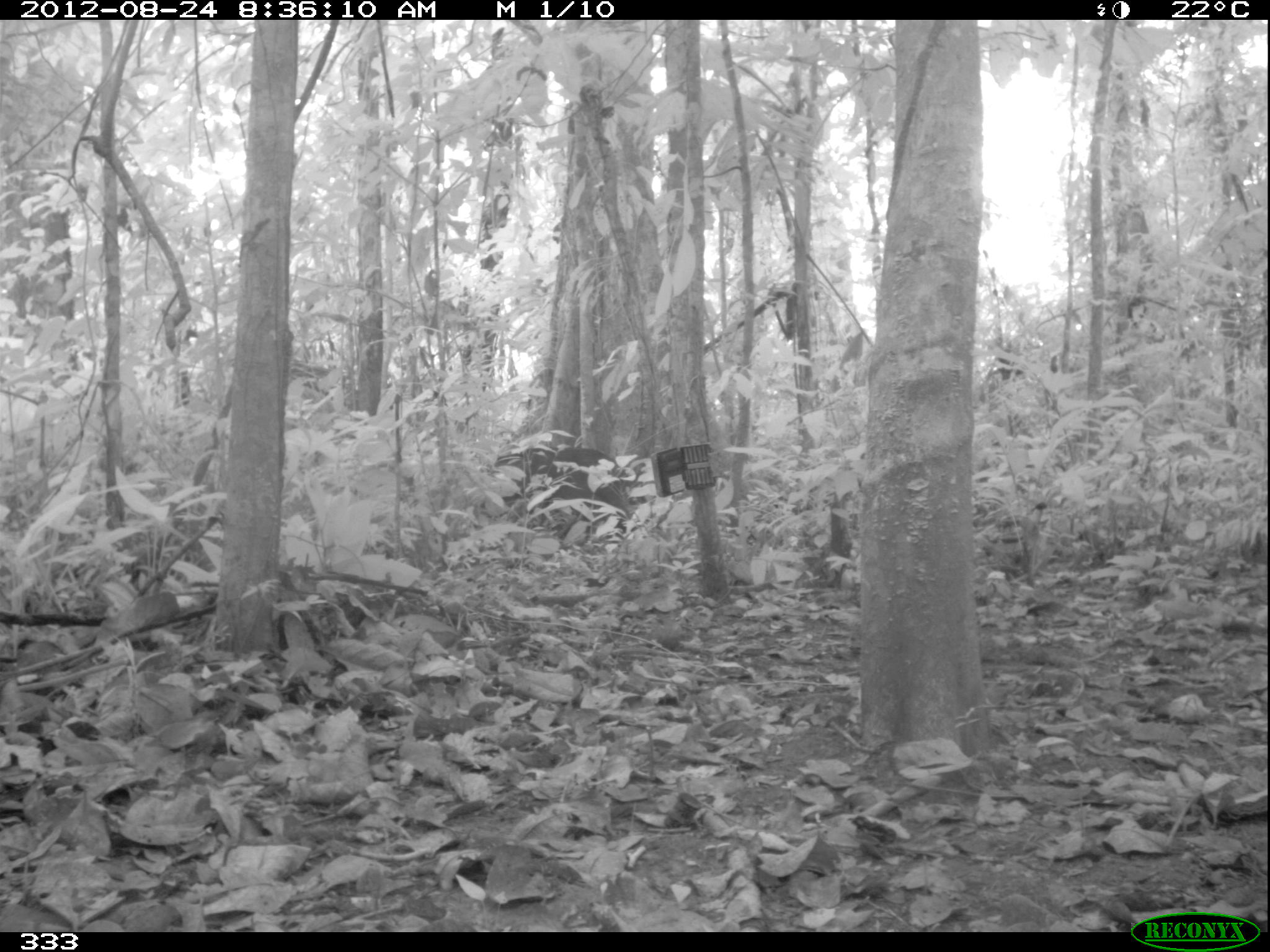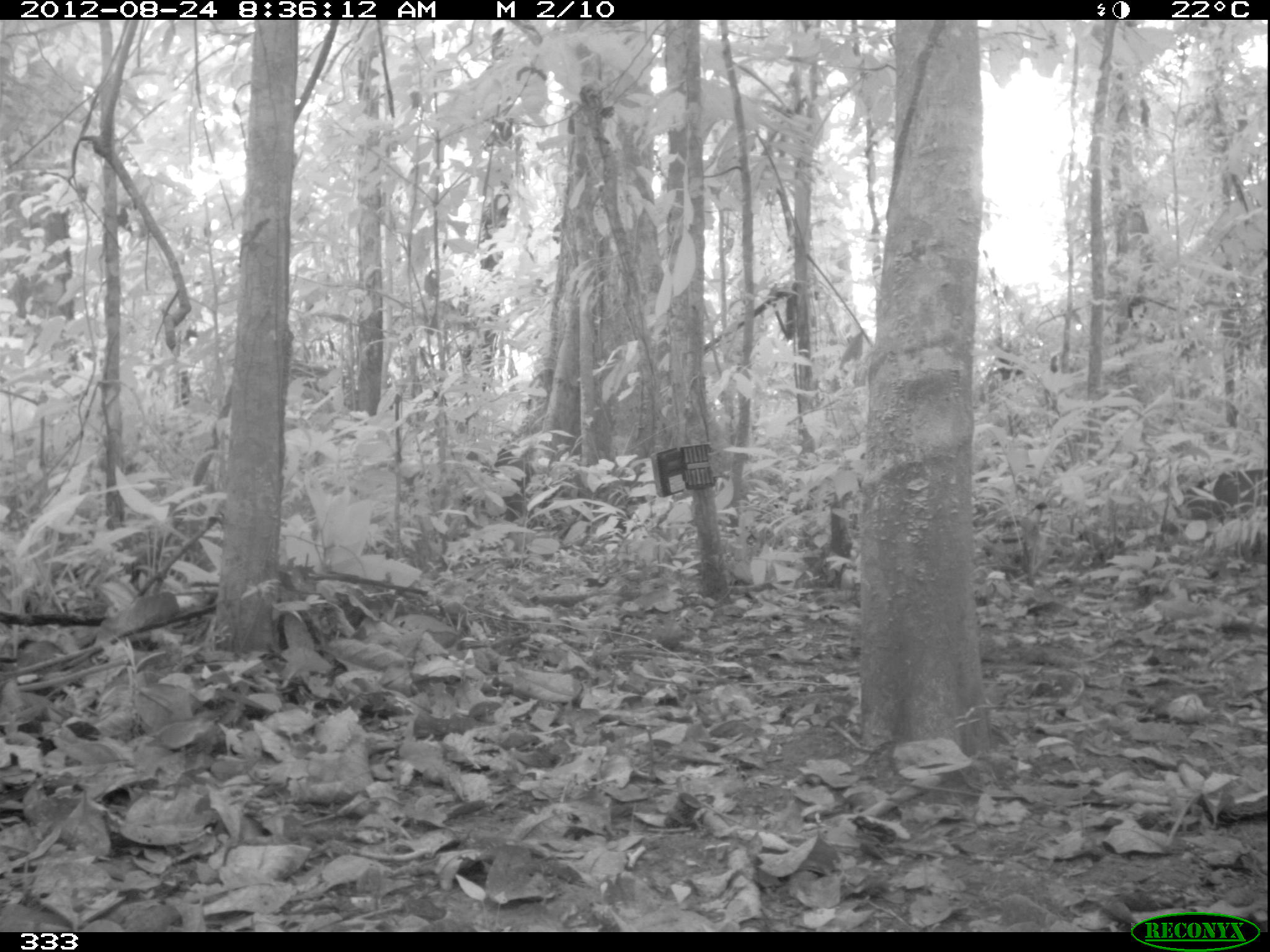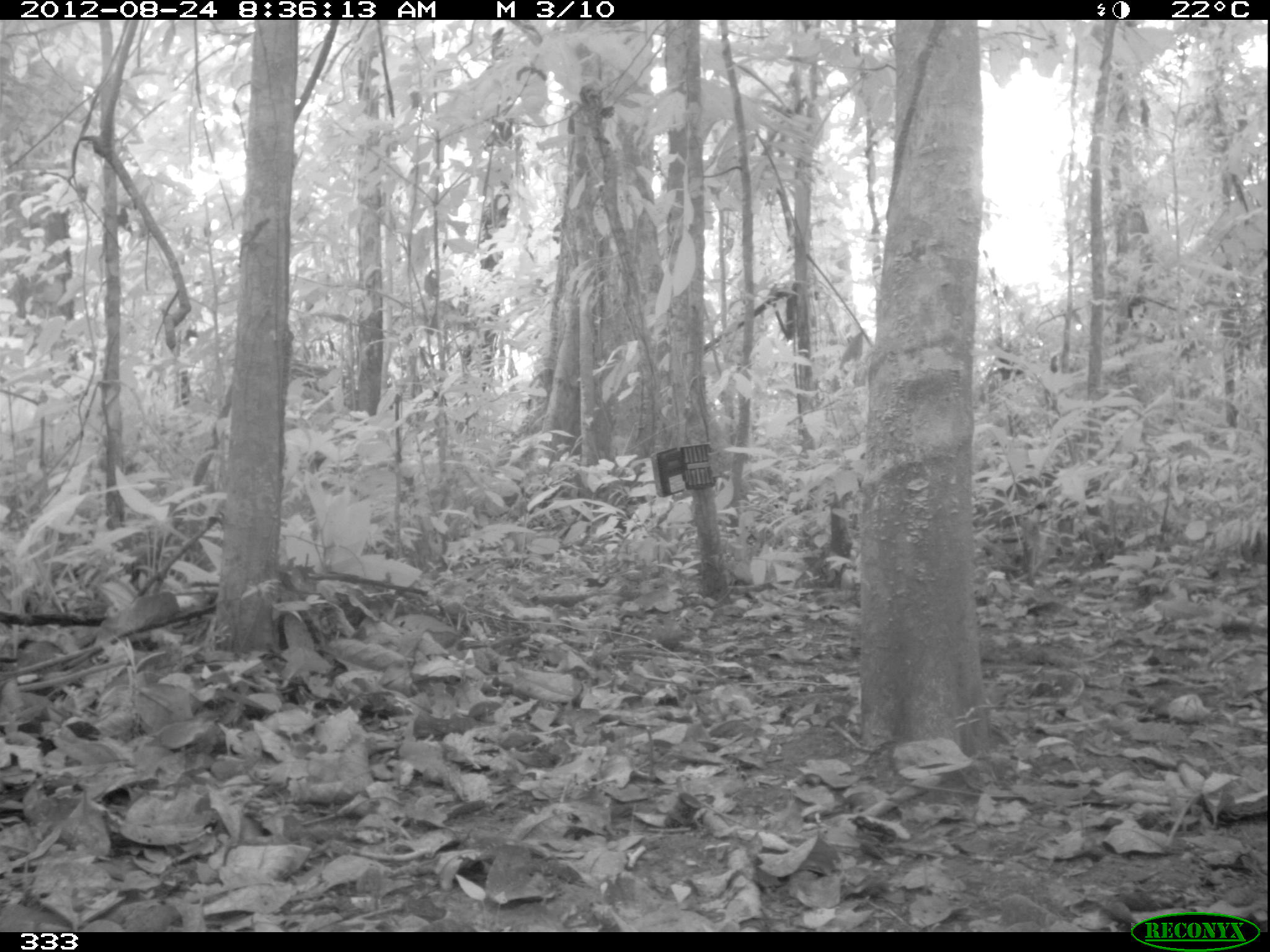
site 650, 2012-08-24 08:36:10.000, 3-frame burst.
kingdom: Animalia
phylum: Chordata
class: Mammalia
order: Artiodactyla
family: Tayassuidae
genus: Tayassu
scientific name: Tayassu pecari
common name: white-lipped peccary